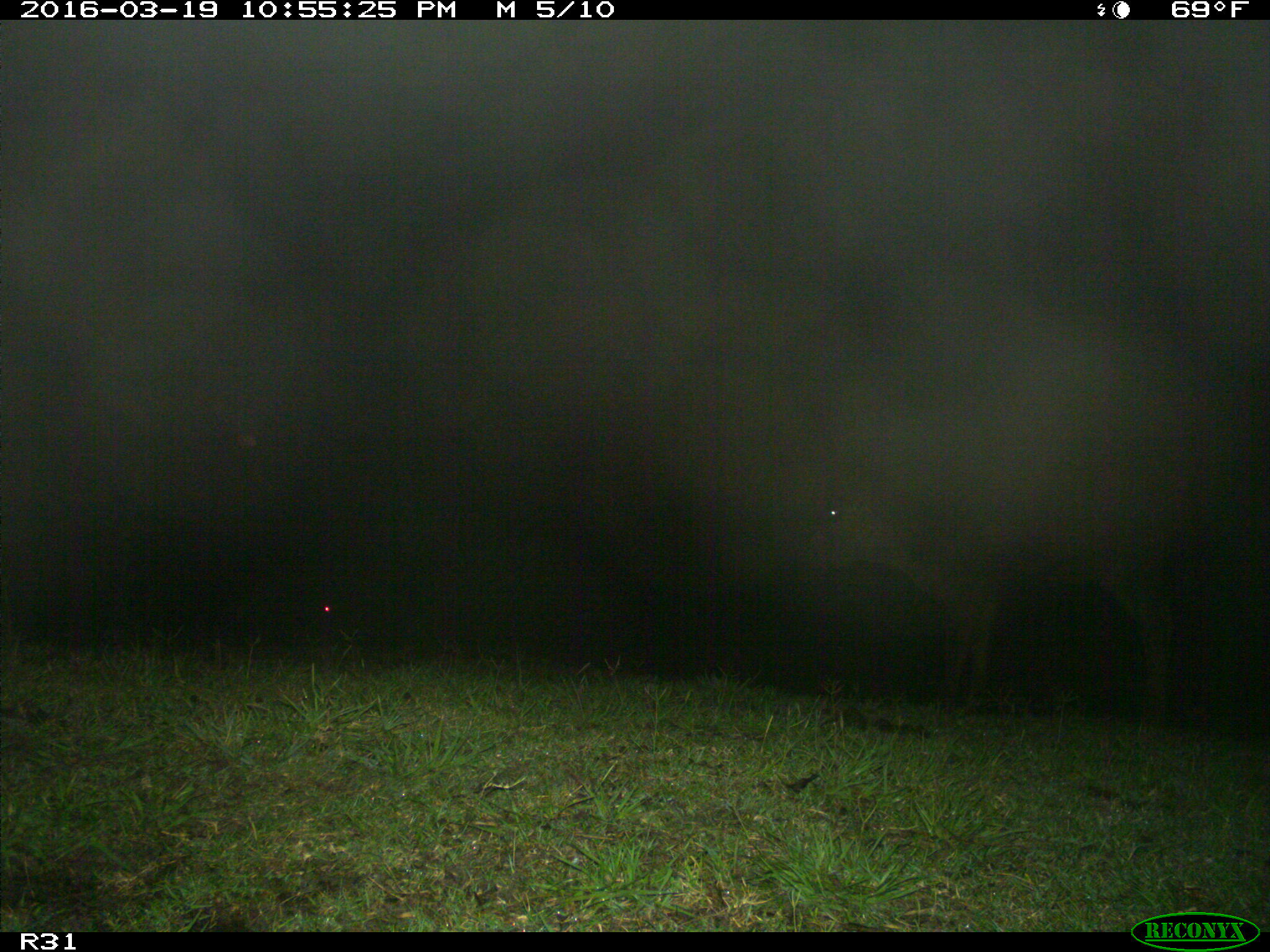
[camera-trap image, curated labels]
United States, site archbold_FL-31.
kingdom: Animalia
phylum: Chordata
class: Mammalia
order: Artiodactyla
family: Bovidae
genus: Bos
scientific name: Bos taurus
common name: domestic cow